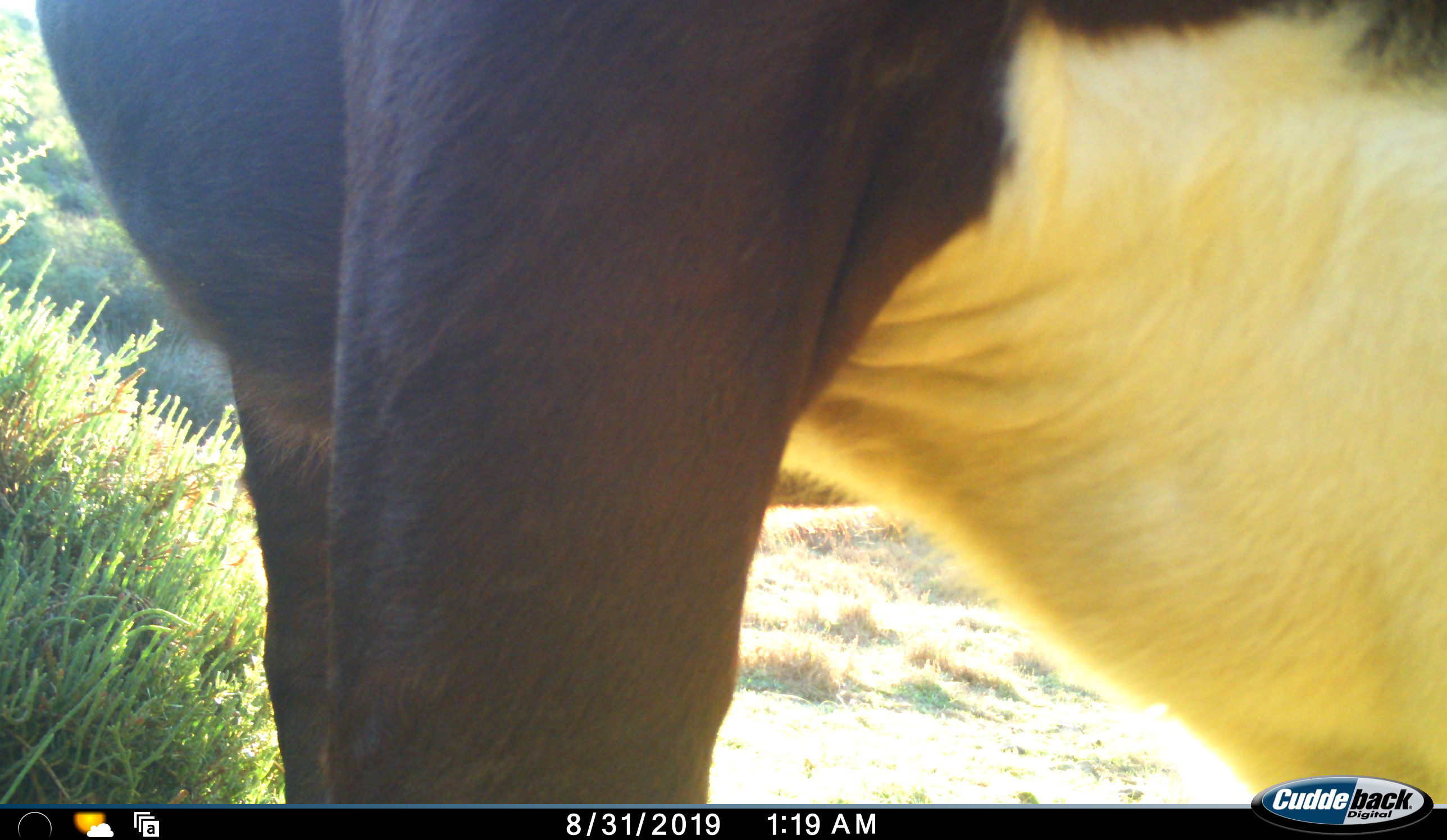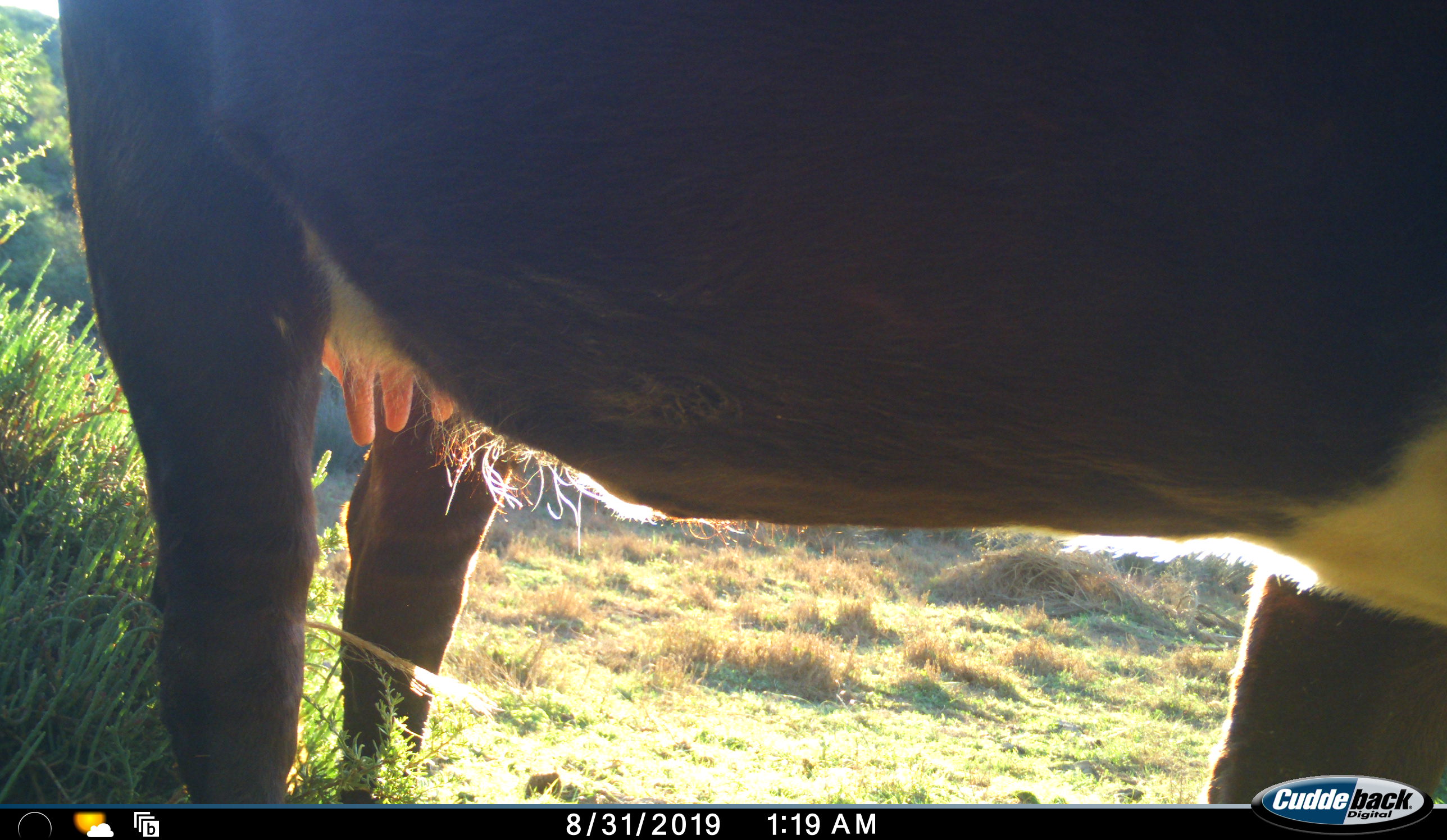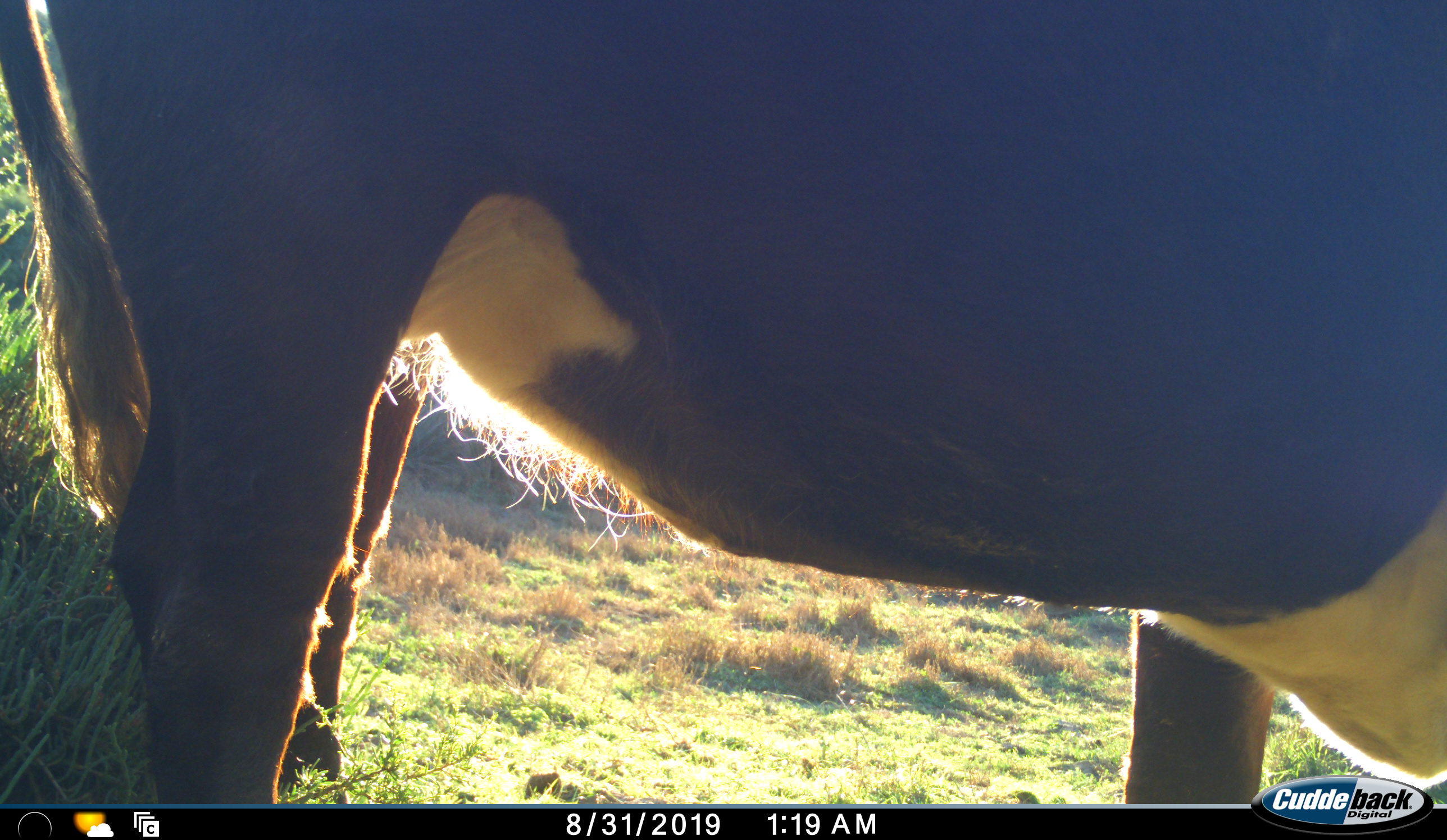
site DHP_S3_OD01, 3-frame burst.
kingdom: Animalia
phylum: Chordata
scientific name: Vertebrata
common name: domestic animal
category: domesticanimal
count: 1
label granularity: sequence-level